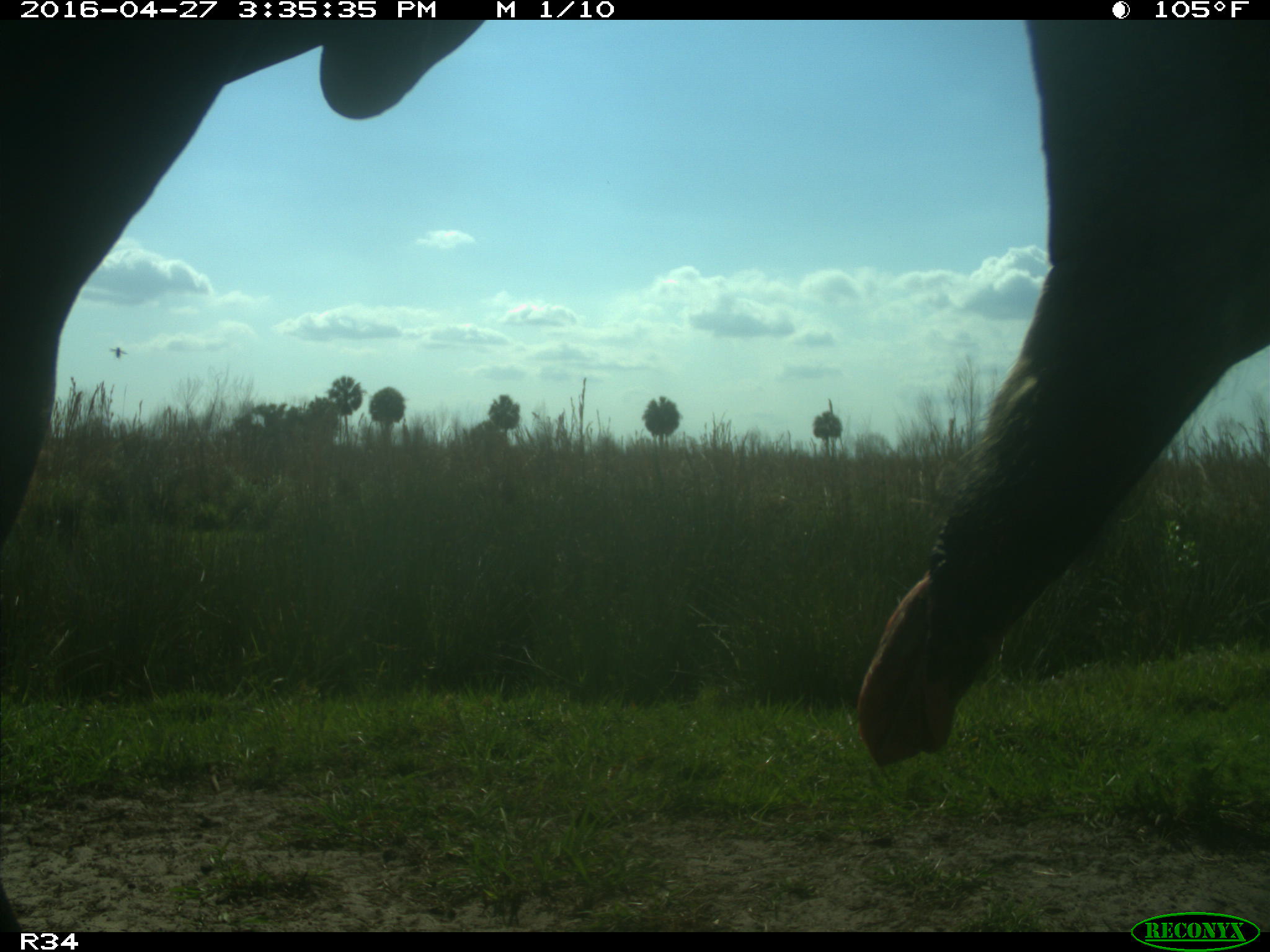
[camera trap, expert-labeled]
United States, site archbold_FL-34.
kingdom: Animalia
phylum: Chordata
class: Mammalia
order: Artiodactyla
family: Bovidae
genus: Bos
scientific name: Bos taurus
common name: domestic cow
Bos taurus (domestic cow).